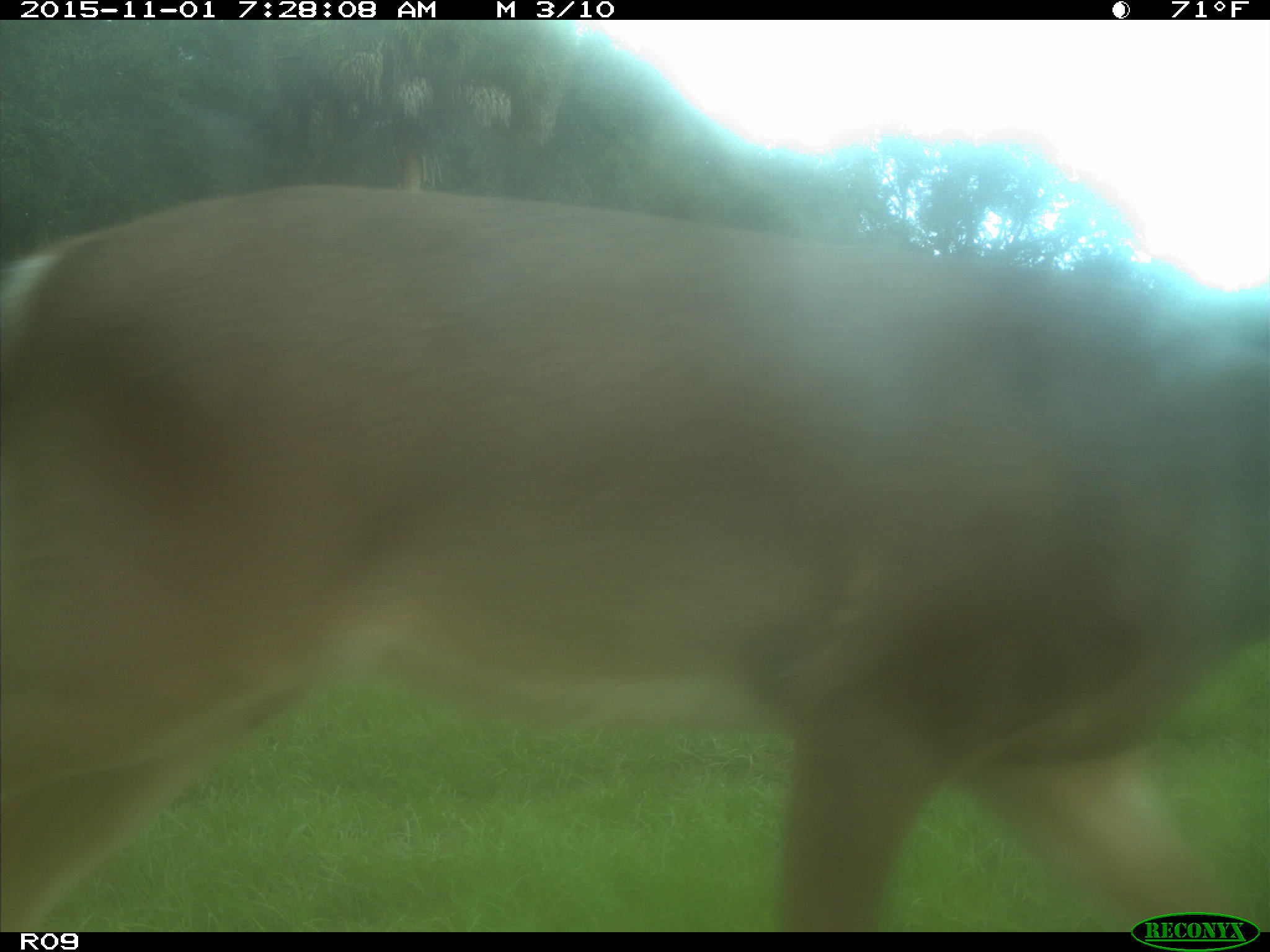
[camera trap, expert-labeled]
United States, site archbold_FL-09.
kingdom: Animalia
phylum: Chordata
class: Mammalia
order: Artiodactyla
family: Cervidae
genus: Odocoileus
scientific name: Odocoileus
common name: deer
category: unidentified deer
Unidentified deer (deer) (Odocoileus).